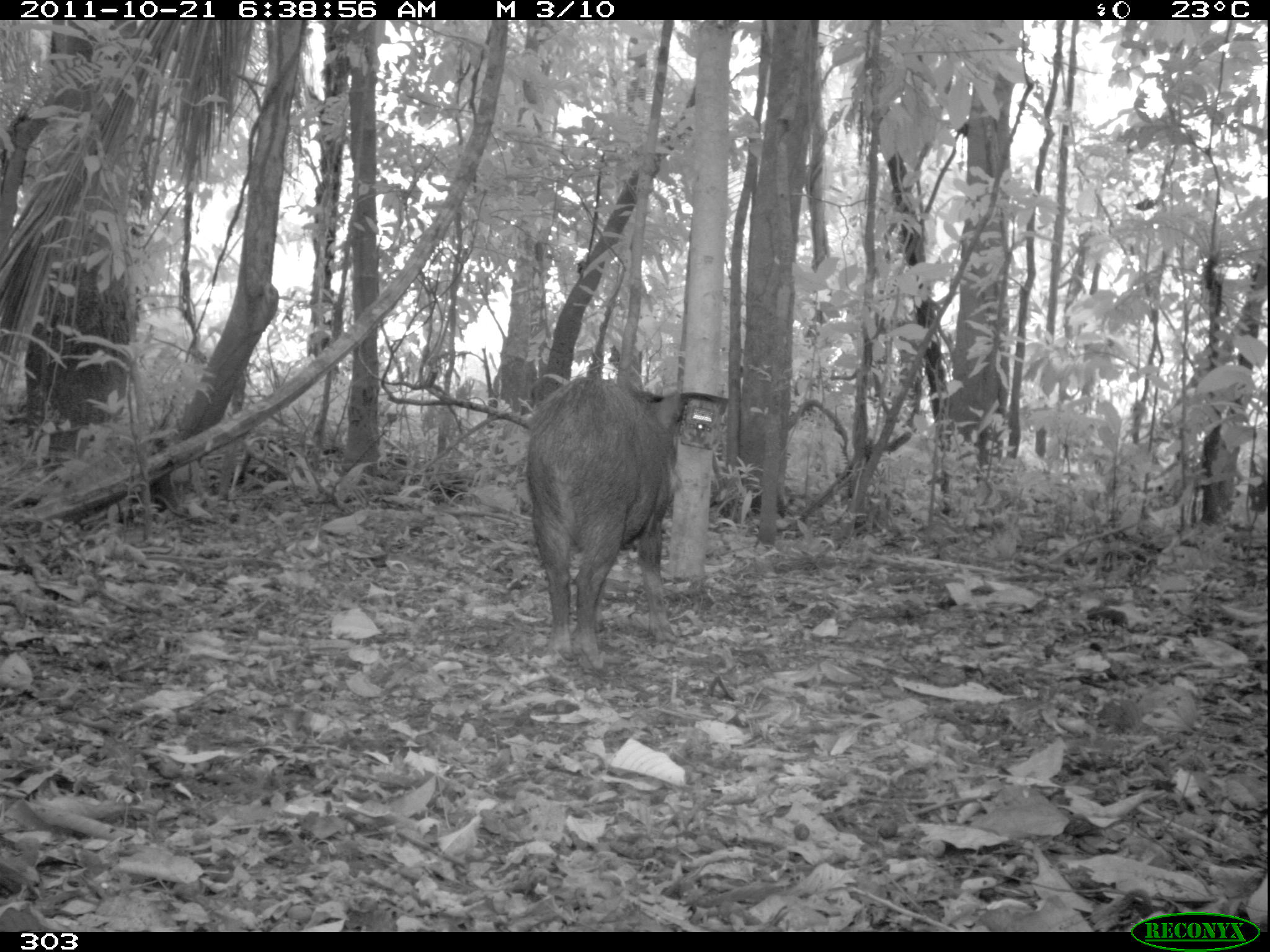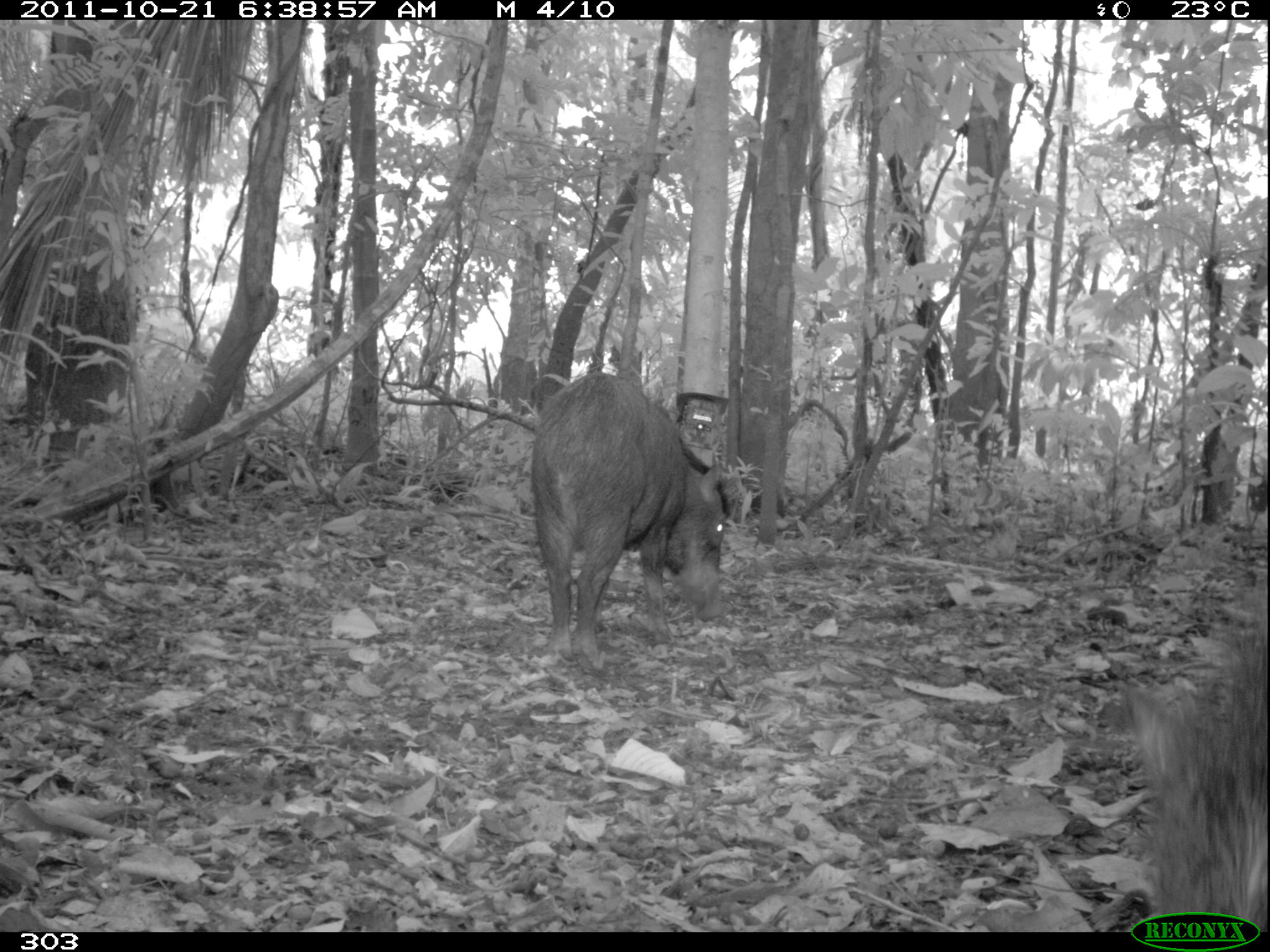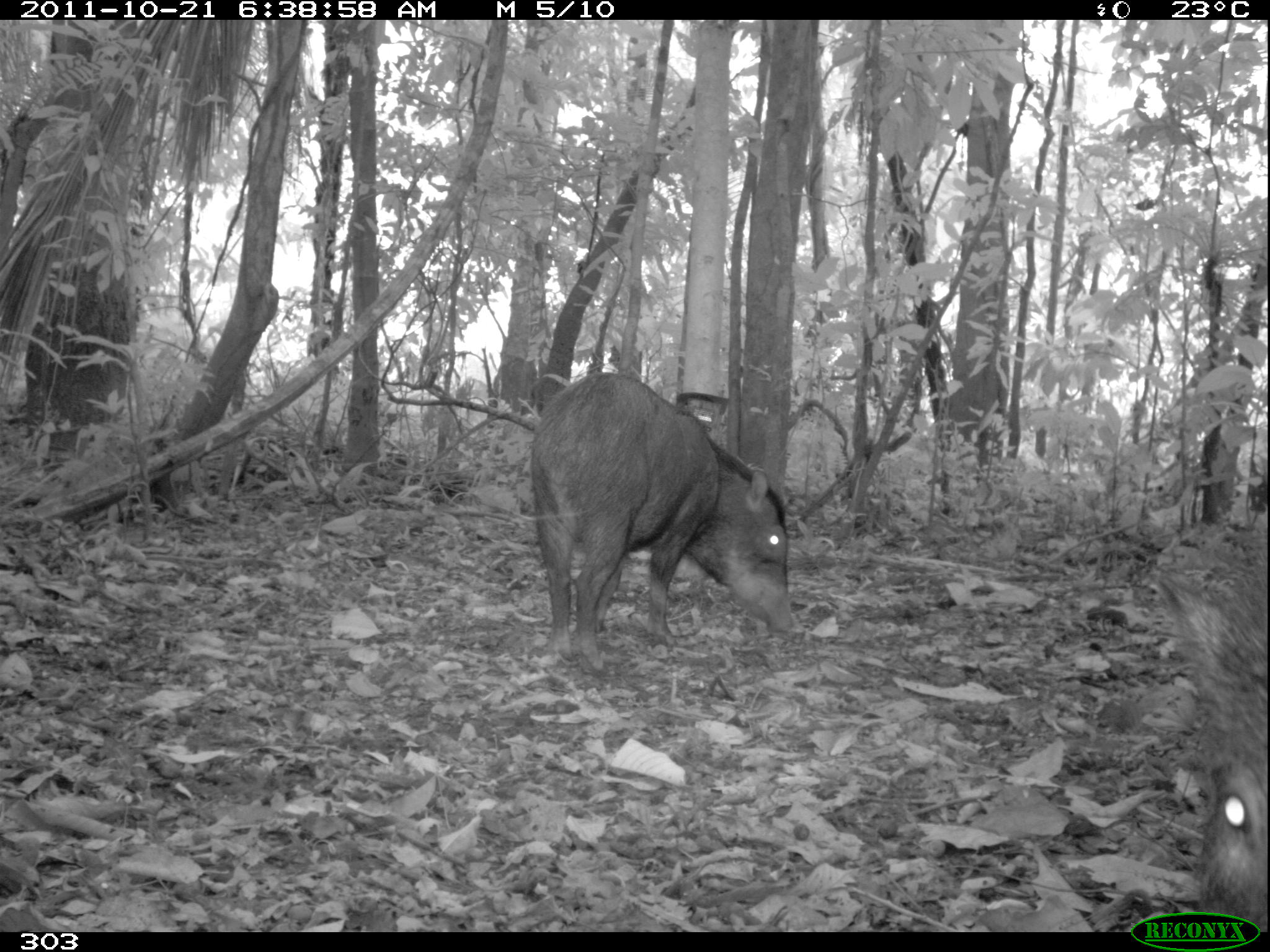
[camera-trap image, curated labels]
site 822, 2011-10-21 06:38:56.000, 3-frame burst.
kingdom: Animalia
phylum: Chordata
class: Mammalia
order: Artiodactyla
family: Tayassuidae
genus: Tayassu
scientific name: Tayassu pecari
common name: white-lipped peccary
Tayassu pecari (white-lipped peccary).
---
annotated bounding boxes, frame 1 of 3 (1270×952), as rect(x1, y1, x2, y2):
tayassu pecari: rect(525, 375, 681, 670)